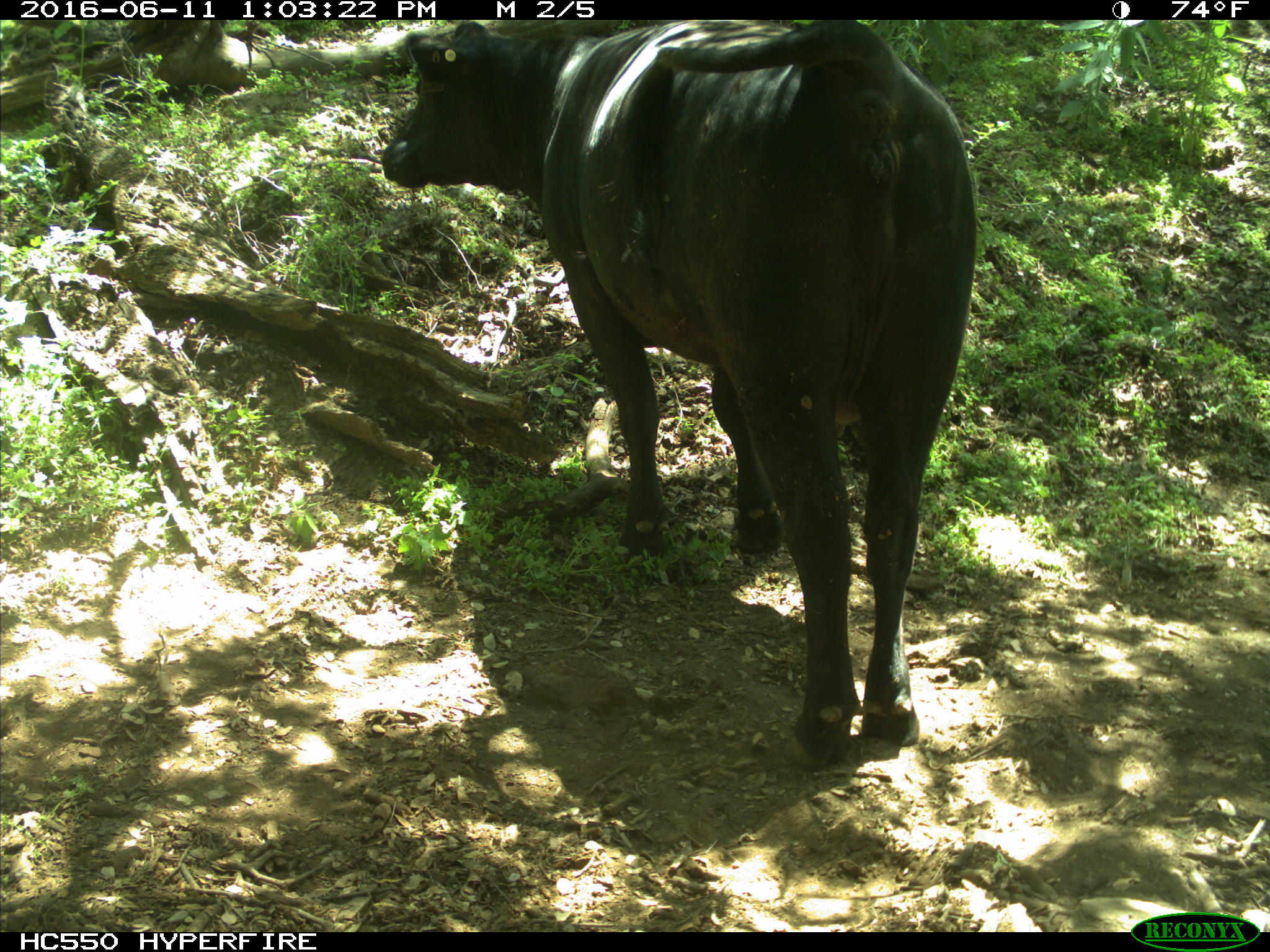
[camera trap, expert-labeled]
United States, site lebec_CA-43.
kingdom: Animalia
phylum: Chordata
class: Mammalia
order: Artiodactyla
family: Bovidae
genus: Bos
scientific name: Bos taurus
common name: domestic cow